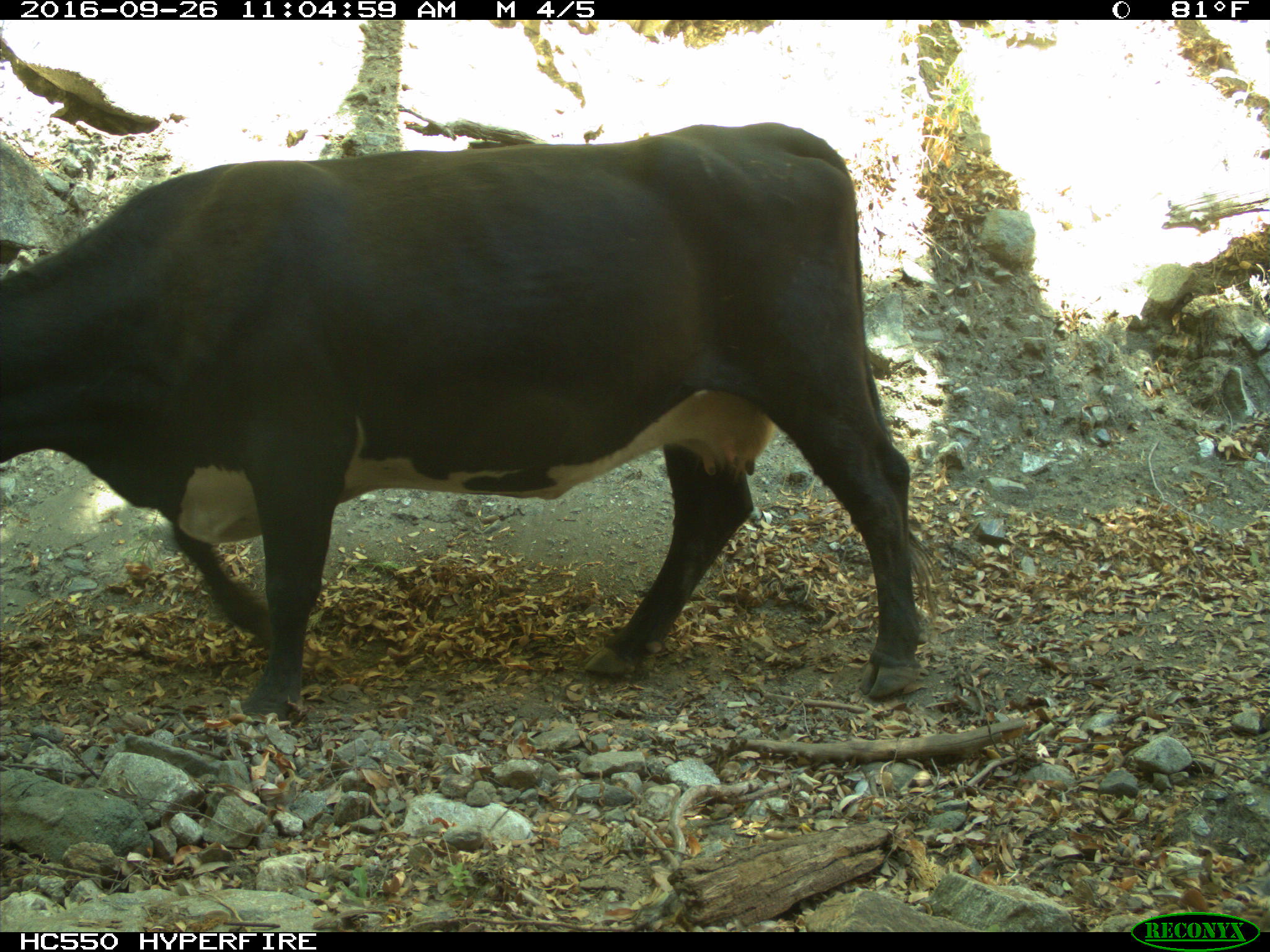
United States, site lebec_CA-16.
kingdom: Animalia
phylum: Chordata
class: Mammalia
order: Artiodactyla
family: Bovidae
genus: Bos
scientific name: Bos taurus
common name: domestic cow